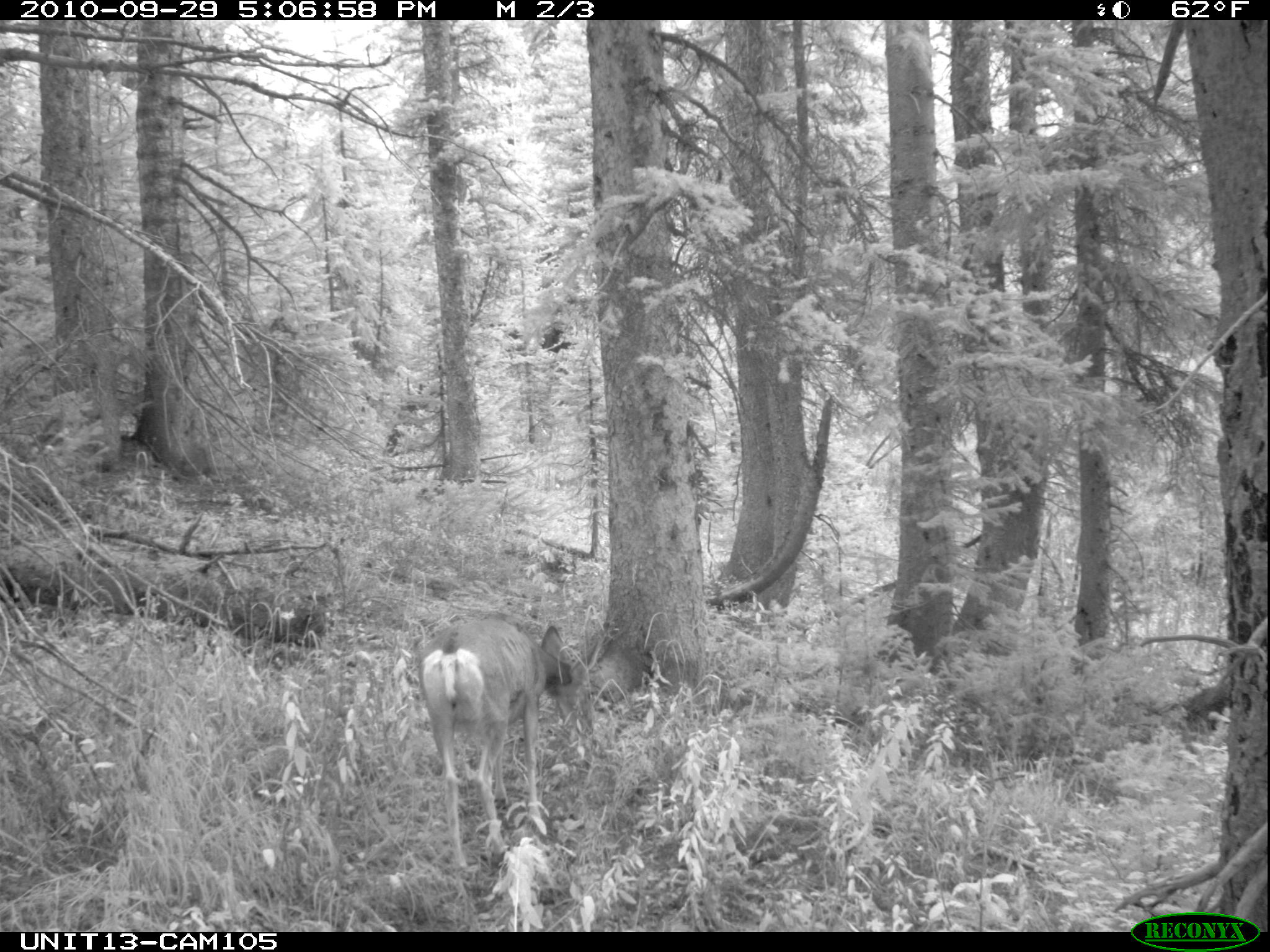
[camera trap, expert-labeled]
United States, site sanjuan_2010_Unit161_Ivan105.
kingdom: Animalia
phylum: Chordata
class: Mammalia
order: Artiodactyla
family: Cervidae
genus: Odocoileus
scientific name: Odocoileus hemionus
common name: mule deer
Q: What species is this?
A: Odocoileus hemionus (mule deer).